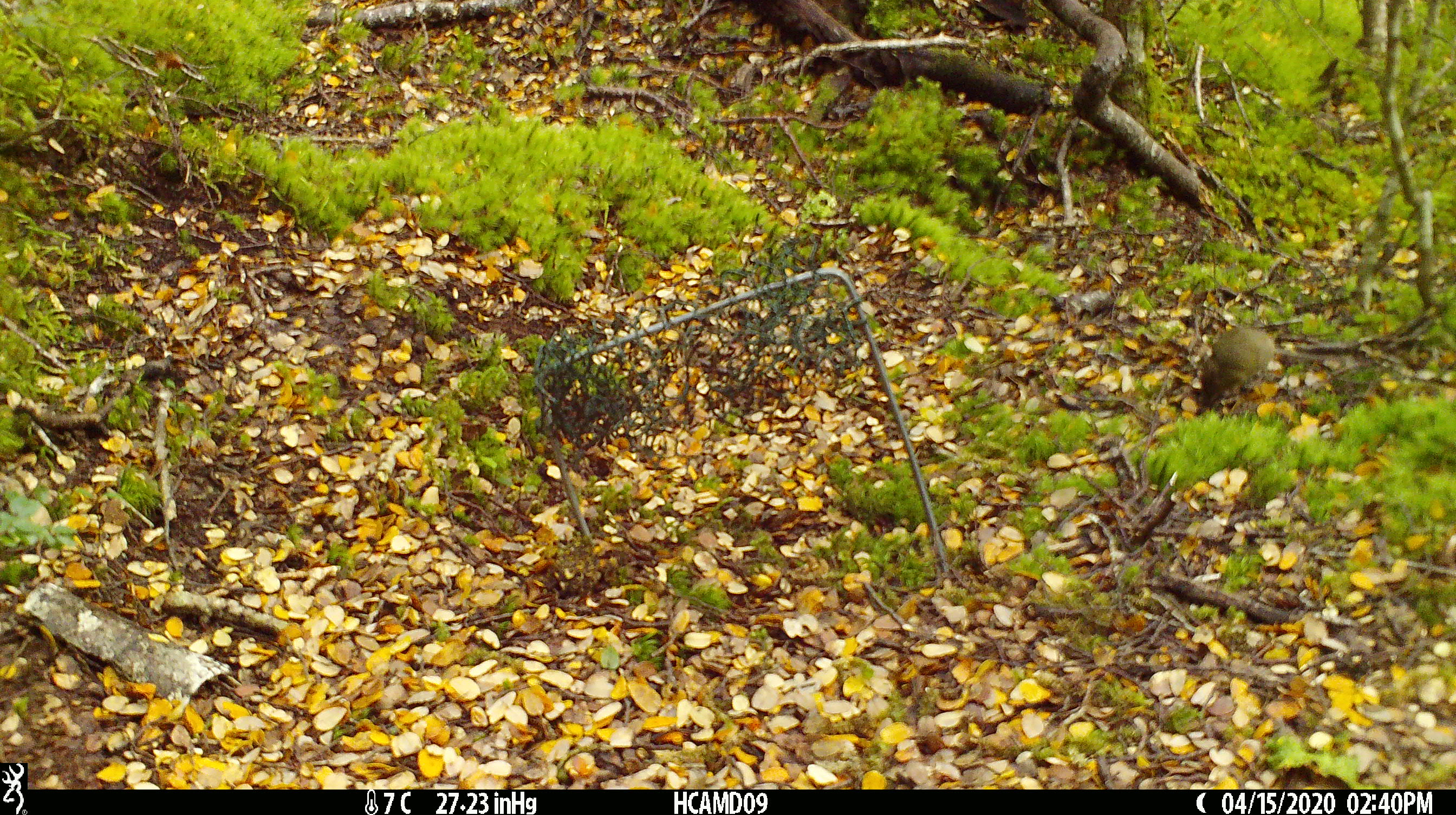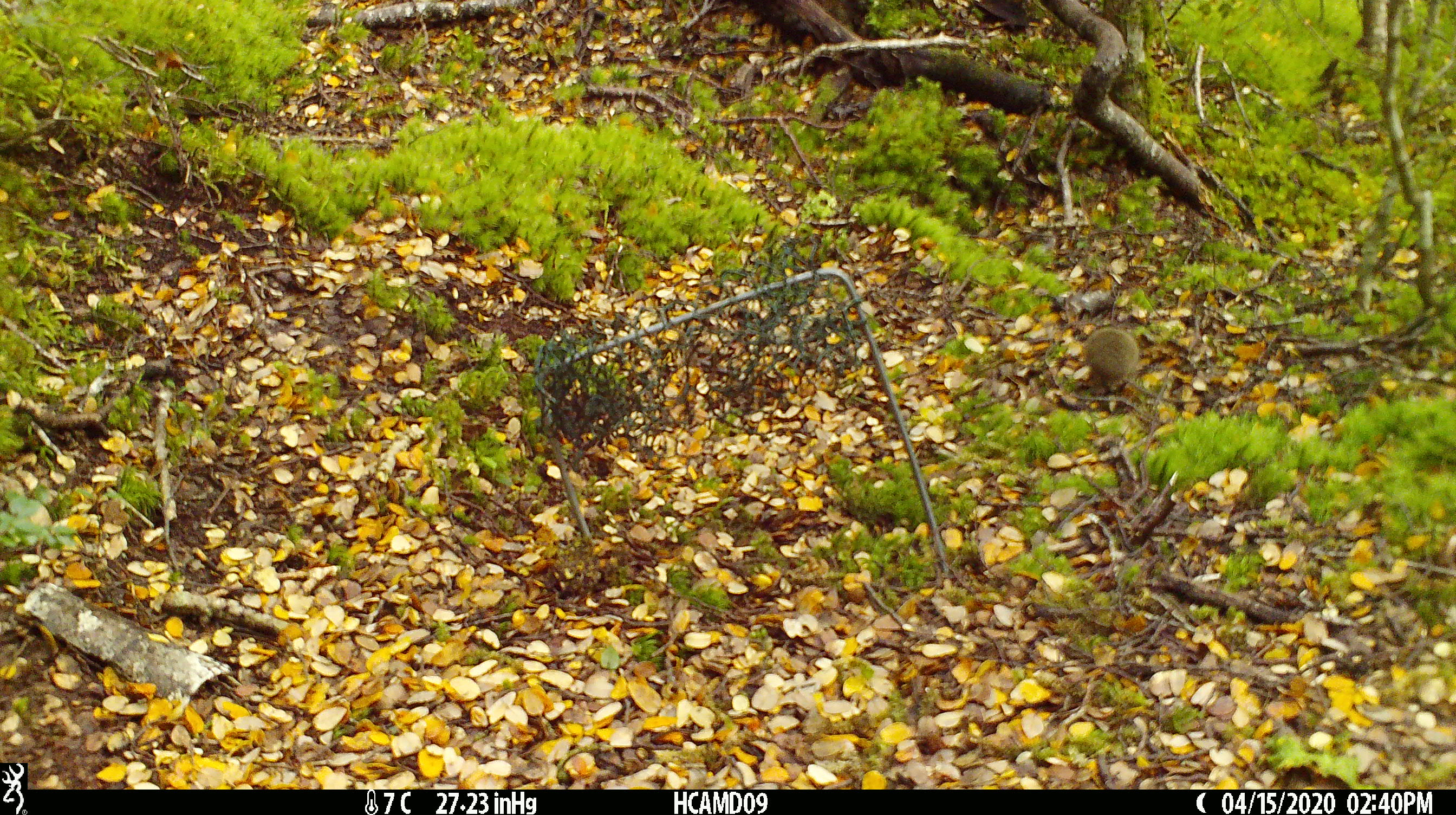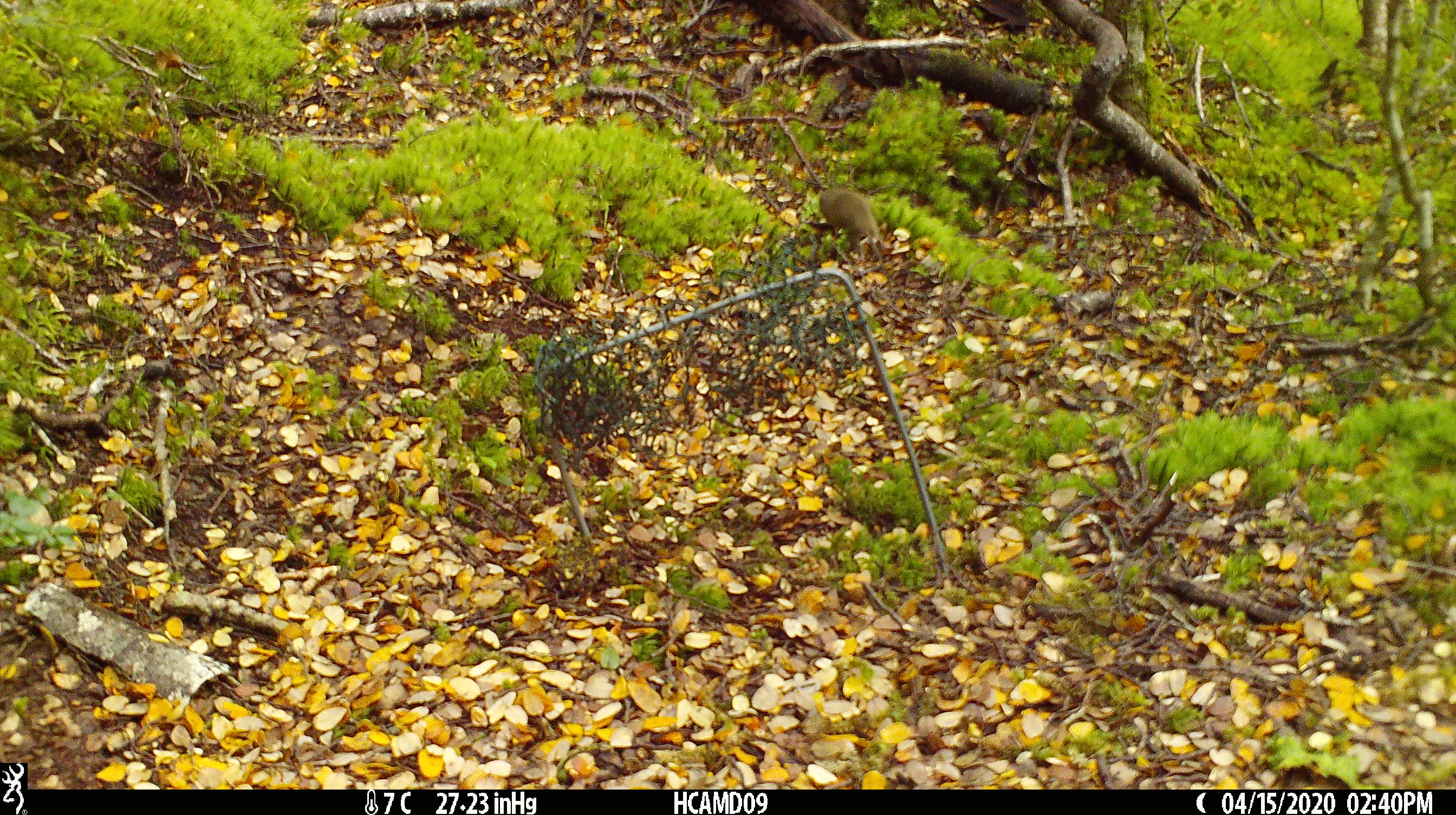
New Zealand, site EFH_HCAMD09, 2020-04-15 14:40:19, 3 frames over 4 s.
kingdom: Animalia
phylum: Chordata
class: Mammalia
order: Rodentia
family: Muridae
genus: Mus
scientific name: Mus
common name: mouse